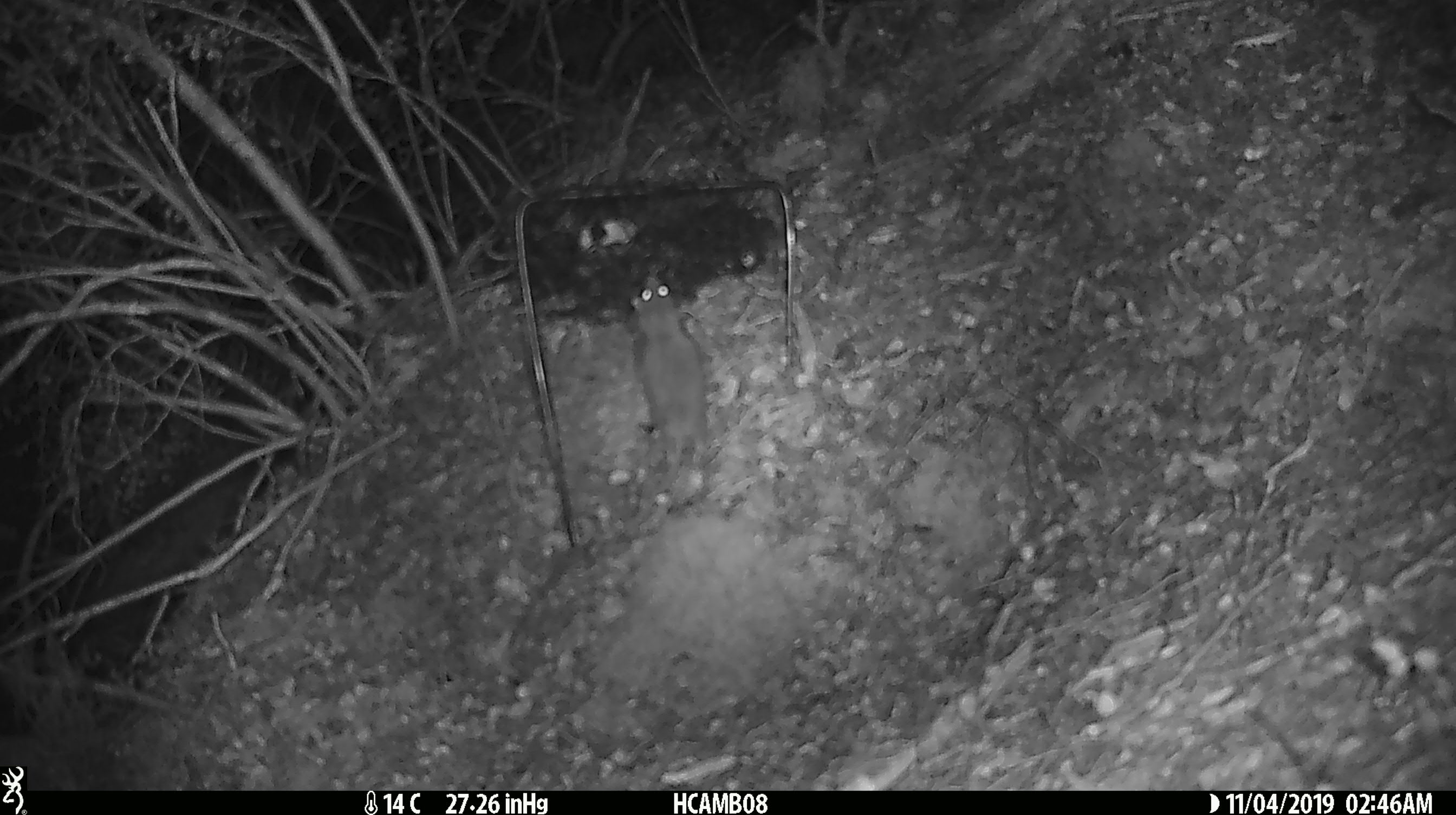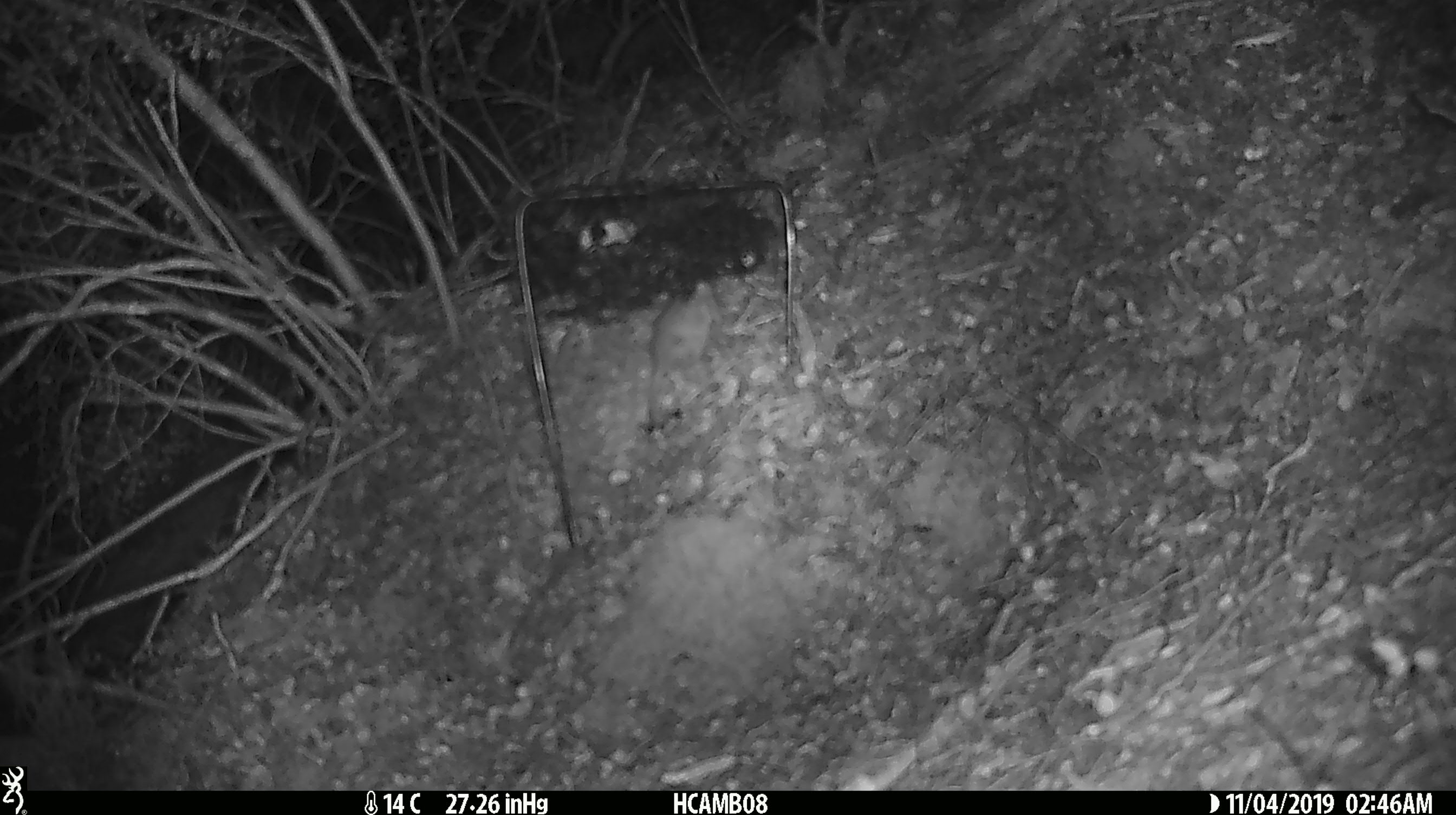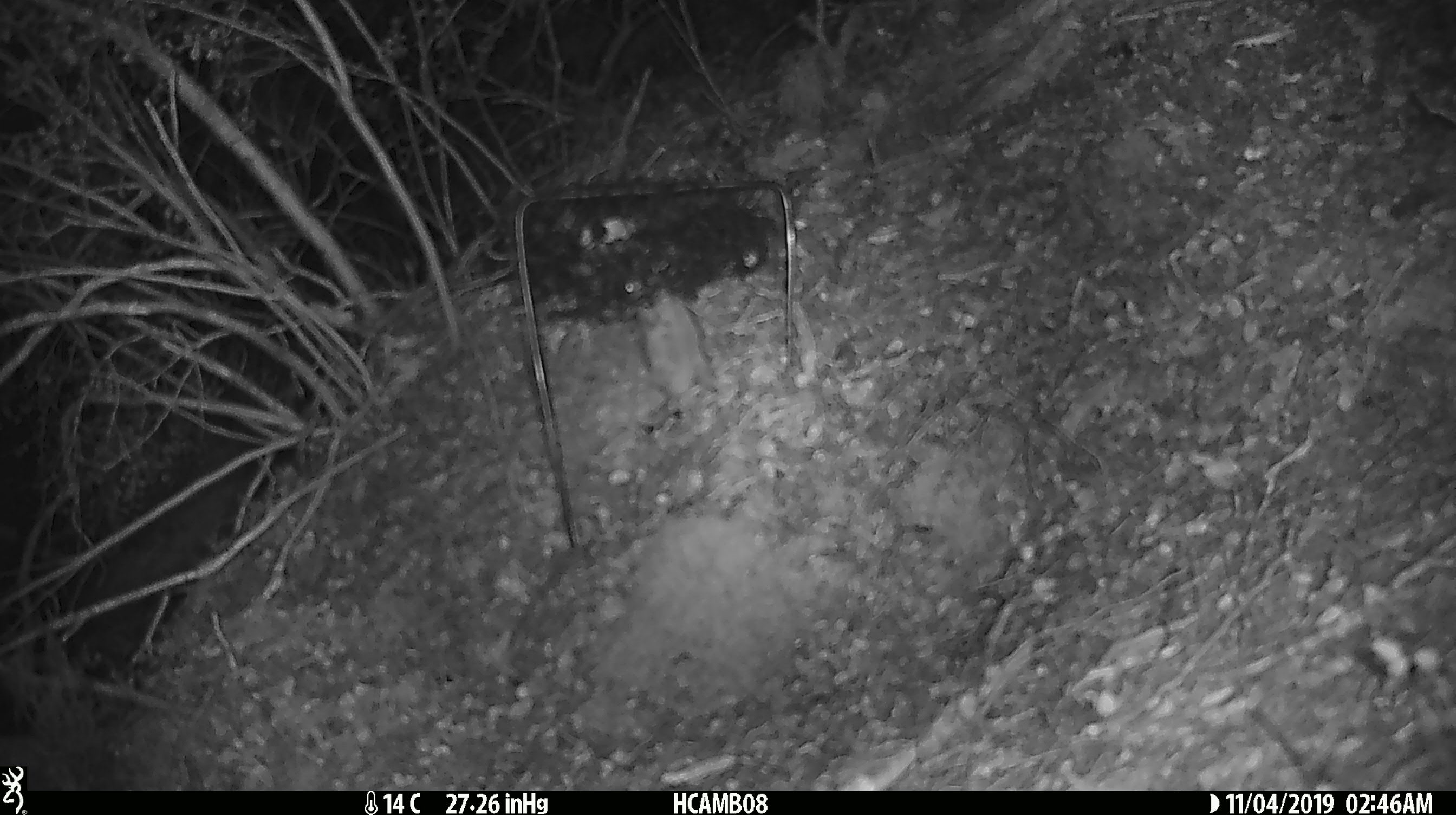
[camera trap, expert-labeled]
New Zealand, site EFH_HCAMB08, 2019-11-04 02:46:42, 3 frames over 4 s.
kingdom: Animalia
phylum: Chordata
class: Mammalia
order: Rodentia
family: Muridae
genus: Mus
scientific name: Mus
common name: mouse